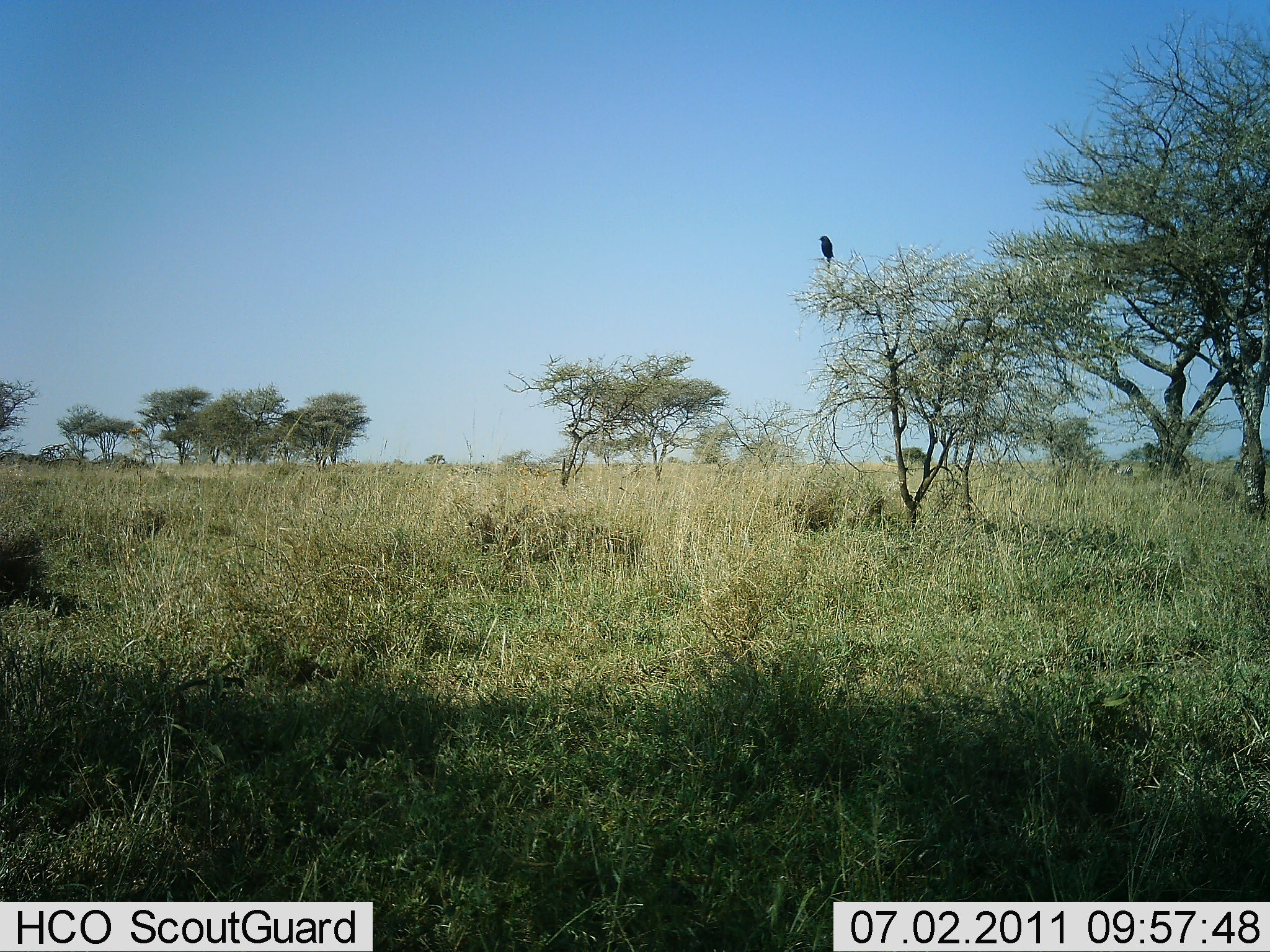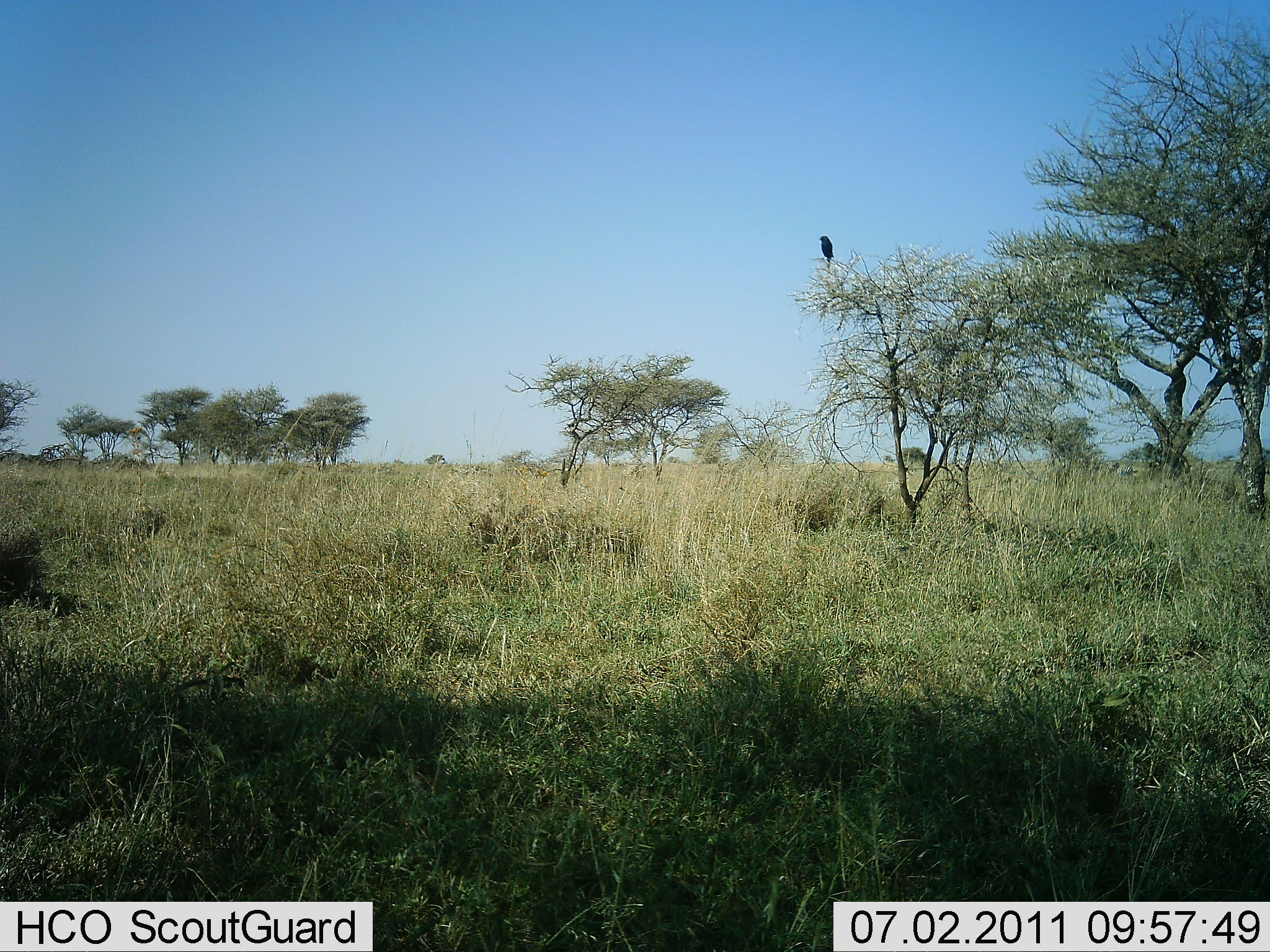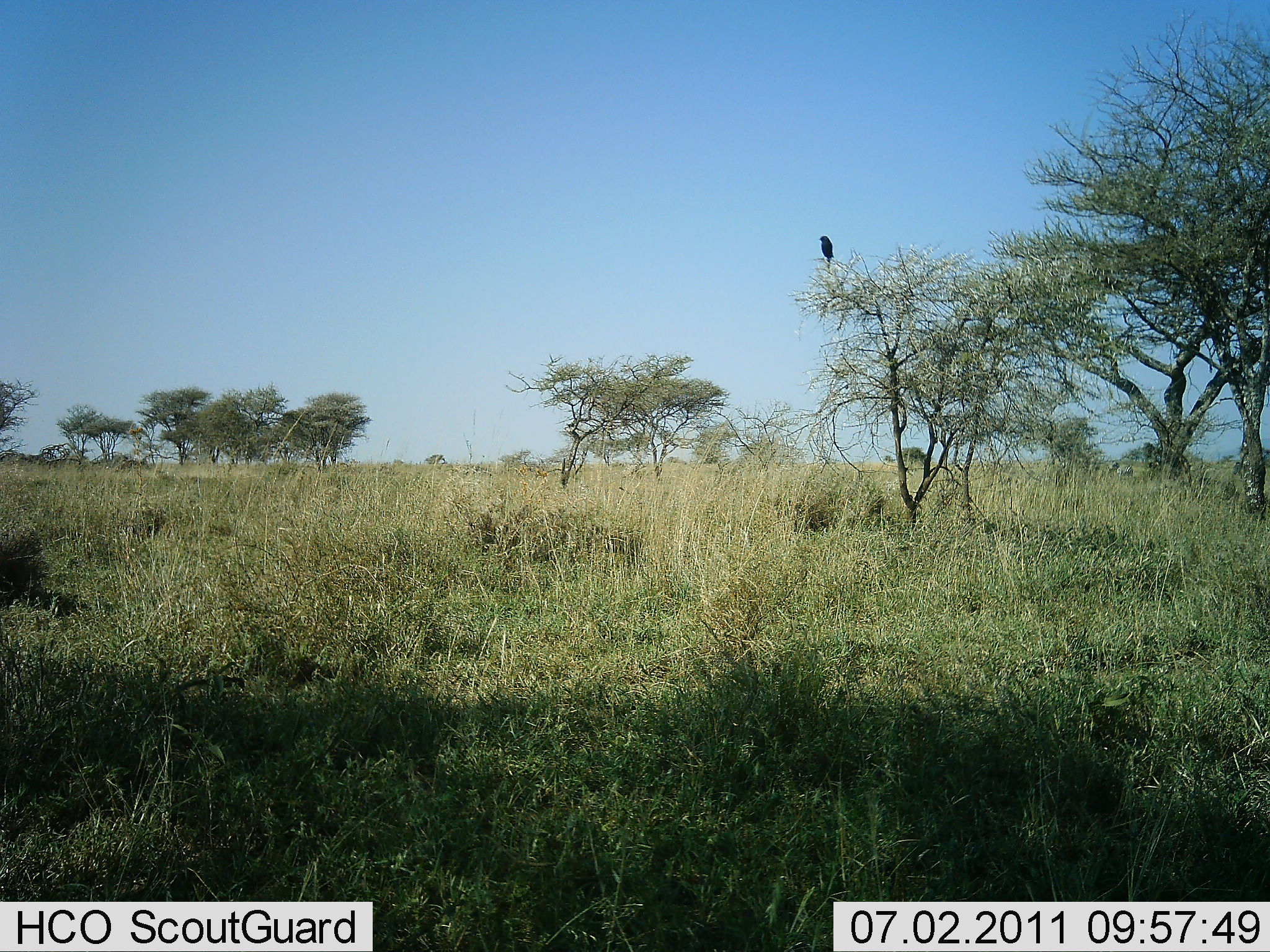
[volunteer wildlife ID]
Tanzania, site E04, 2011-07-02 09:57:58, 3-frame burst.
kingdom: Animalia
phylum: Chordata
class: Aves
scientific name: Aves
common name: bird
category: otherbird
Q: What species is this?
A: Otherbird (bird) (Aves).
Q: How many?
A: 1.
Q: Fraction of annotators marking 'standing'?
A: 45%.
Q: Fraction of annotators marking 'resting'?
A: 55%.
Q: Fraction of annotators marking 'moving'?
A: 0%.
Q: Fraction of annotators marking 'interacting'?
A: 0%.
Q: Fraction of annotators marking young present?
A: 0%.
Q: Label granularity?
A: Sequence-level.